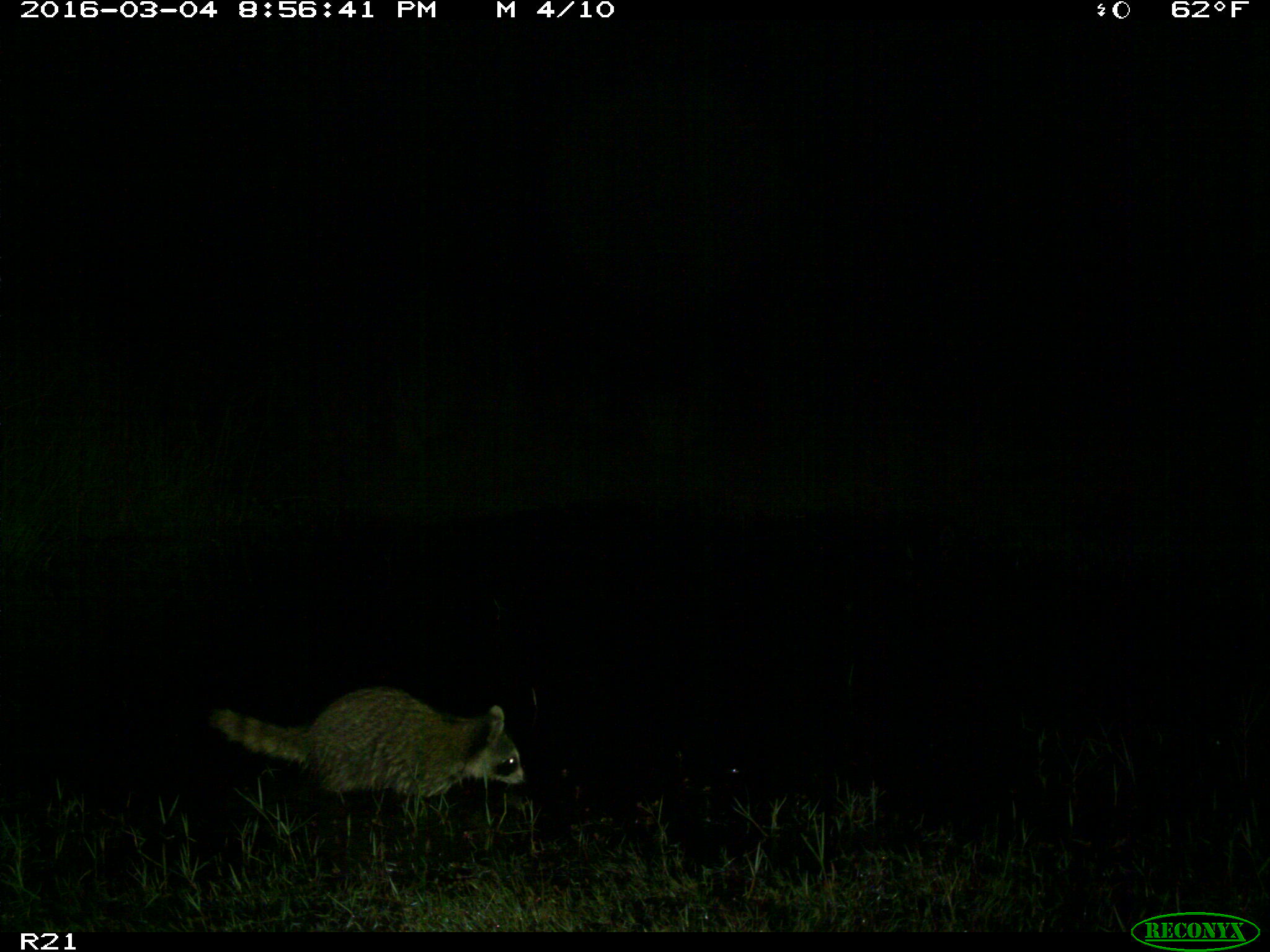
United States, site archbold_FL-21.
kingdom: Animalia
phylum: Chordata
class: Mammalia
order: Carnivora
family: Procyonidae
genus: Procyon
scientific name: Procyon lotor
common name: common raccoon